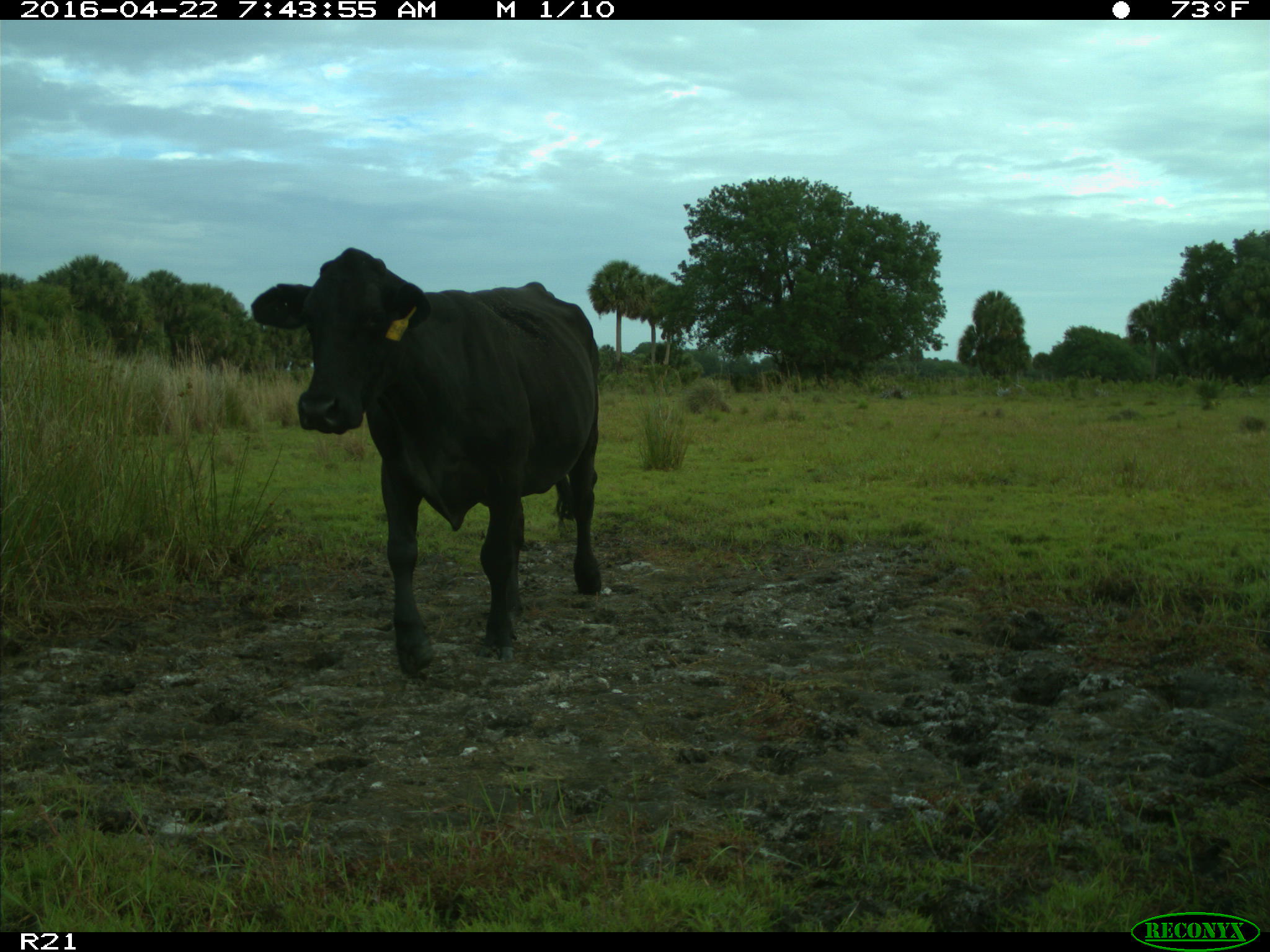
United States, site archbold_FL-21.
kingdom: Animalia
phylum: Chordata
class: Mammalia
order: Artiodactyla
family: Bovidae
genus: Bos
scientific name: Bos taurus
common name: domestic cow